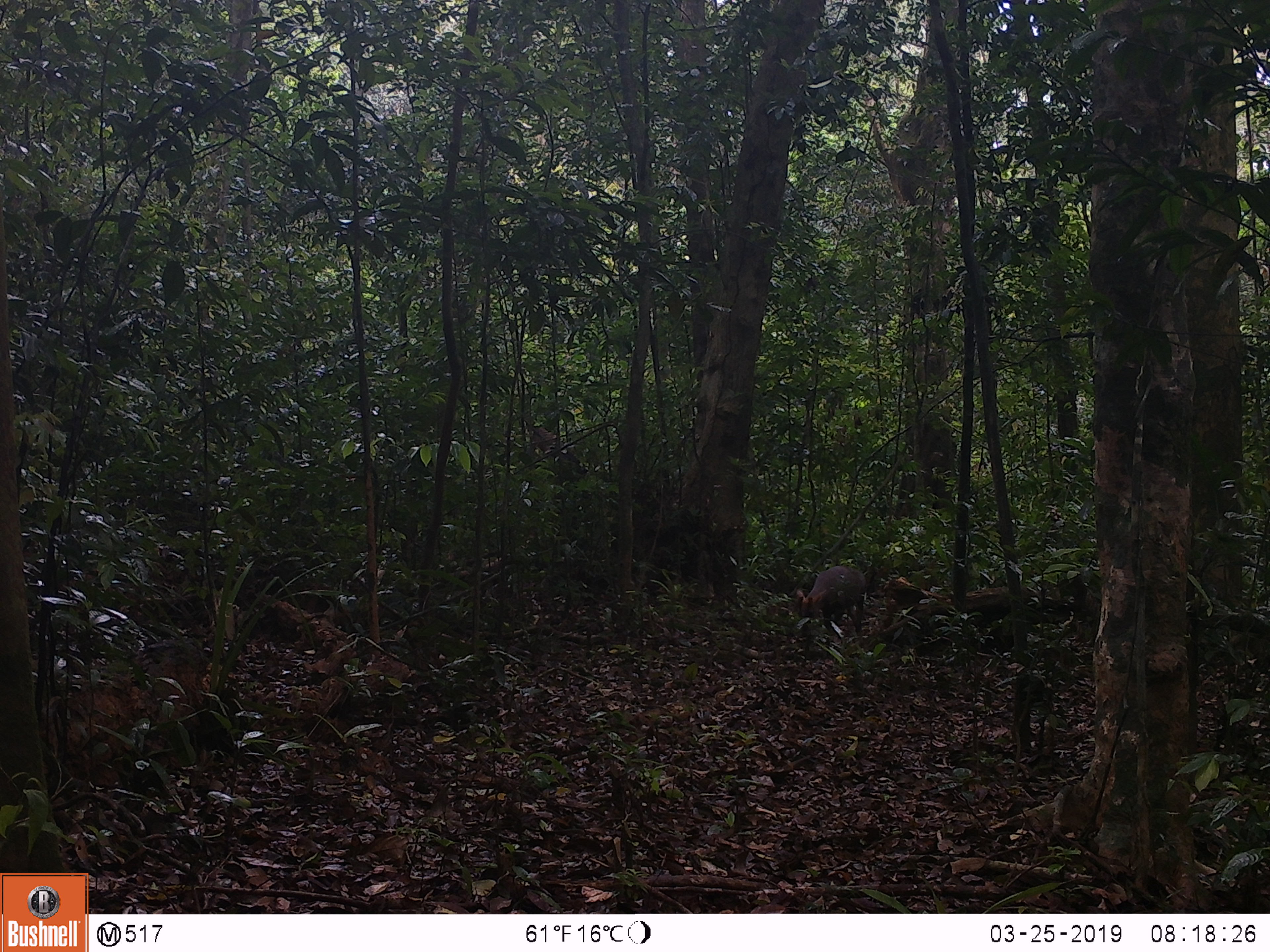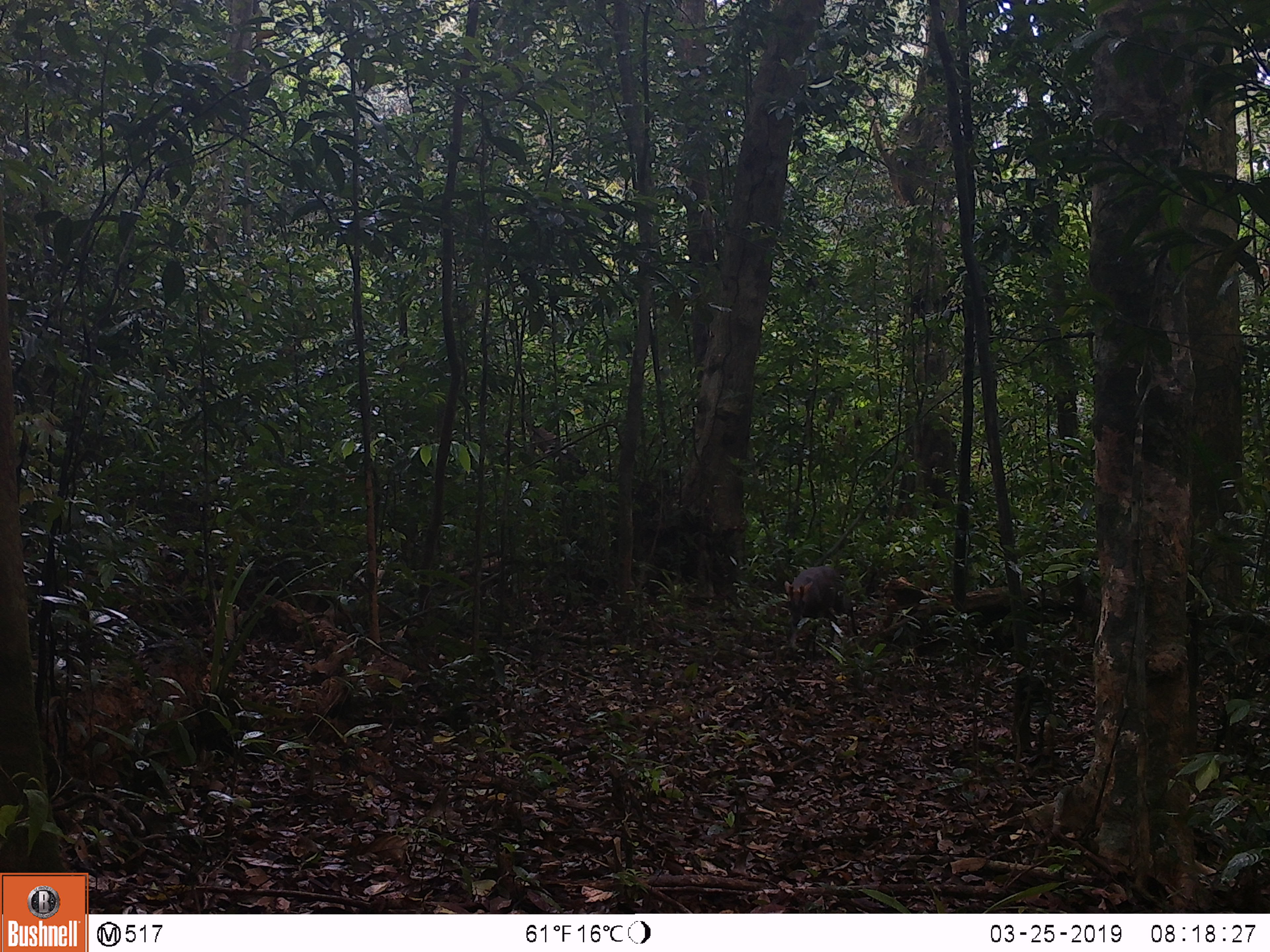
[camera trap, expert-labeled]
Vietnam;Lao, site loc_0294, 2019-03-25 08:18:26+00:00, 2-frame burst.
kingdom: Animalia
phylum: Chordata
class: Mammalia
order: Artiodactyla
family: Cervidae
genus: Muntiacus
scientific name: Muntiacus rooseveltorum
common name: roosevelt's muntjac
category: roosevelts muntjac group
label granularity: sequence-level